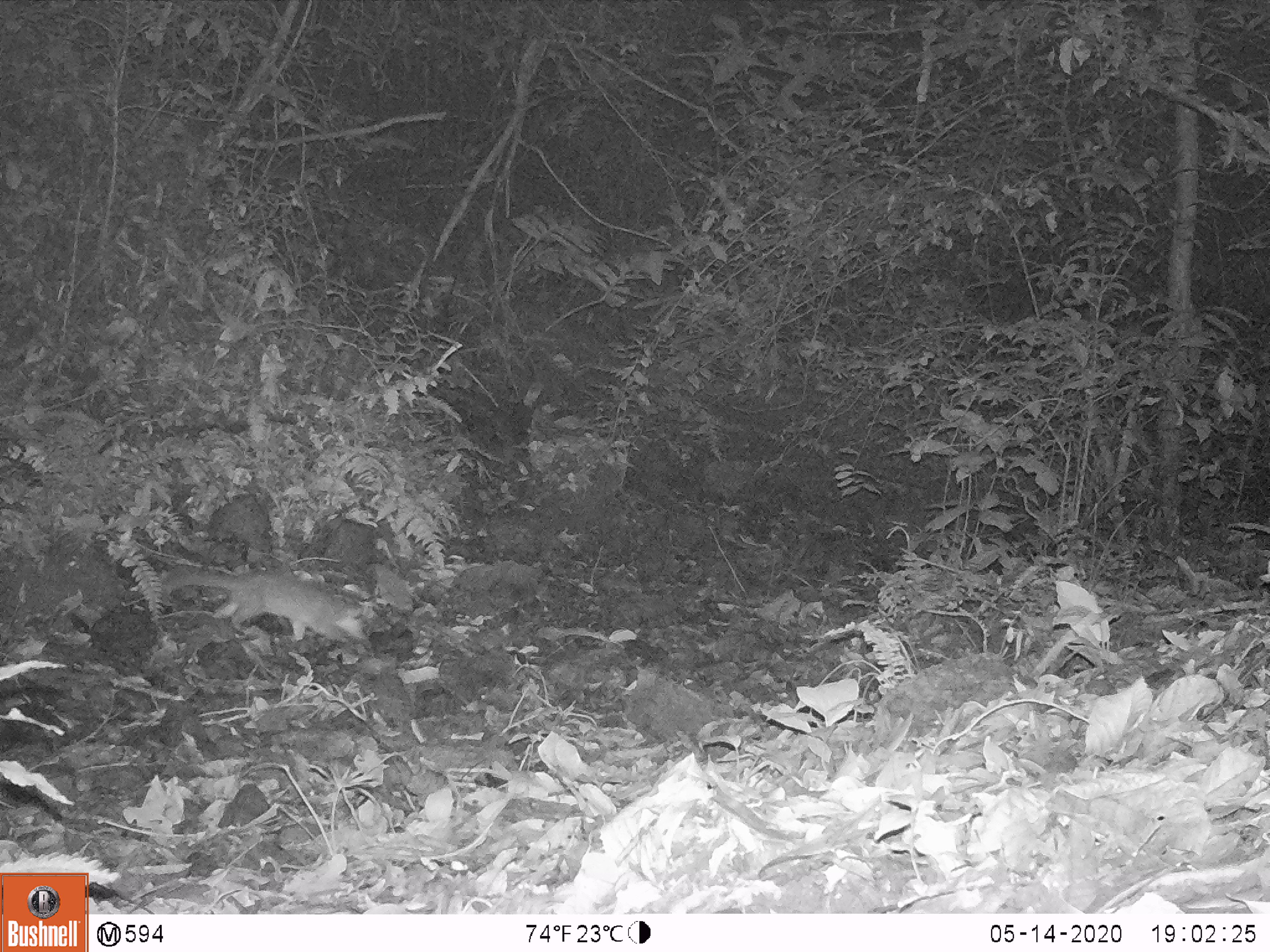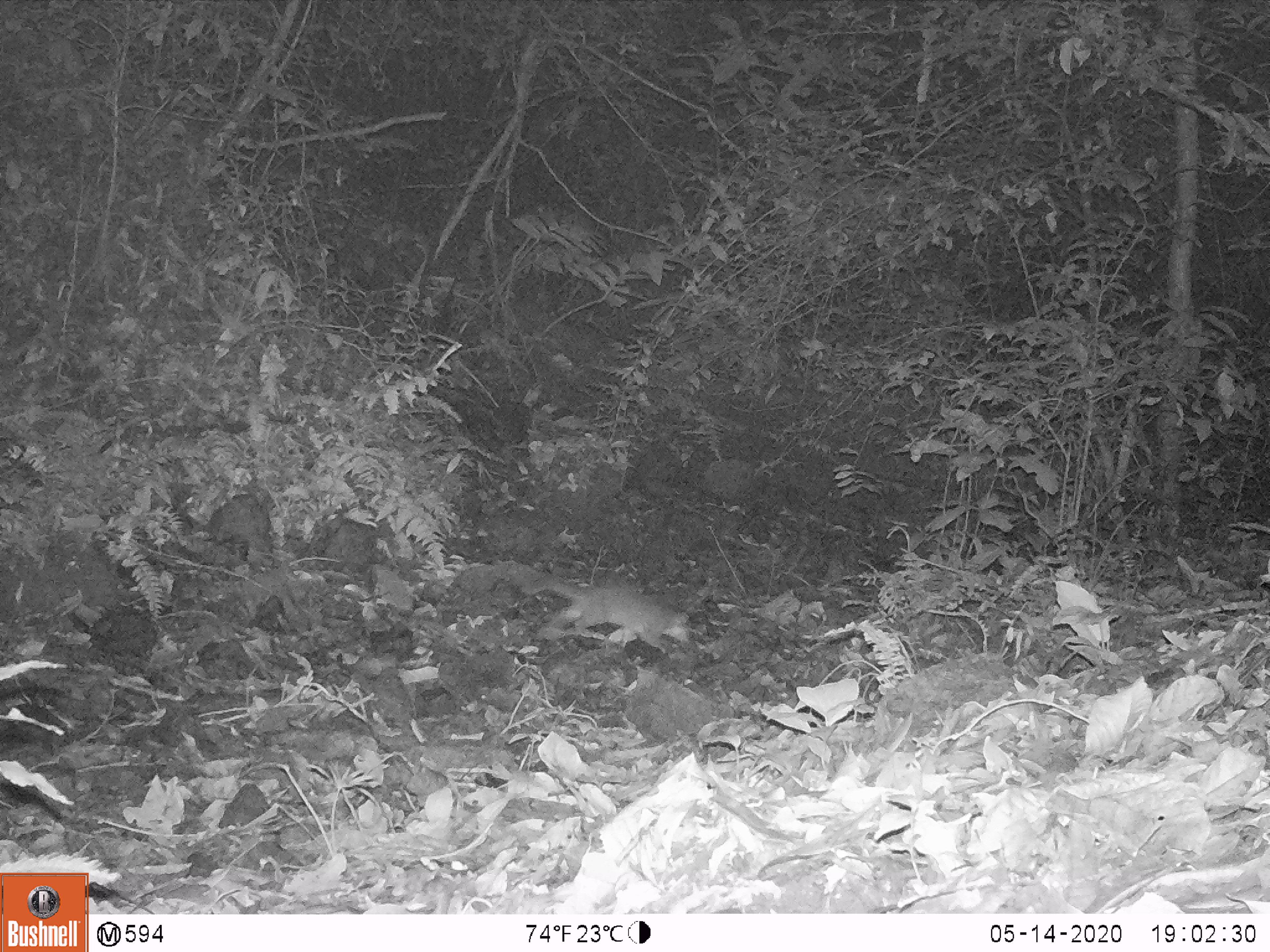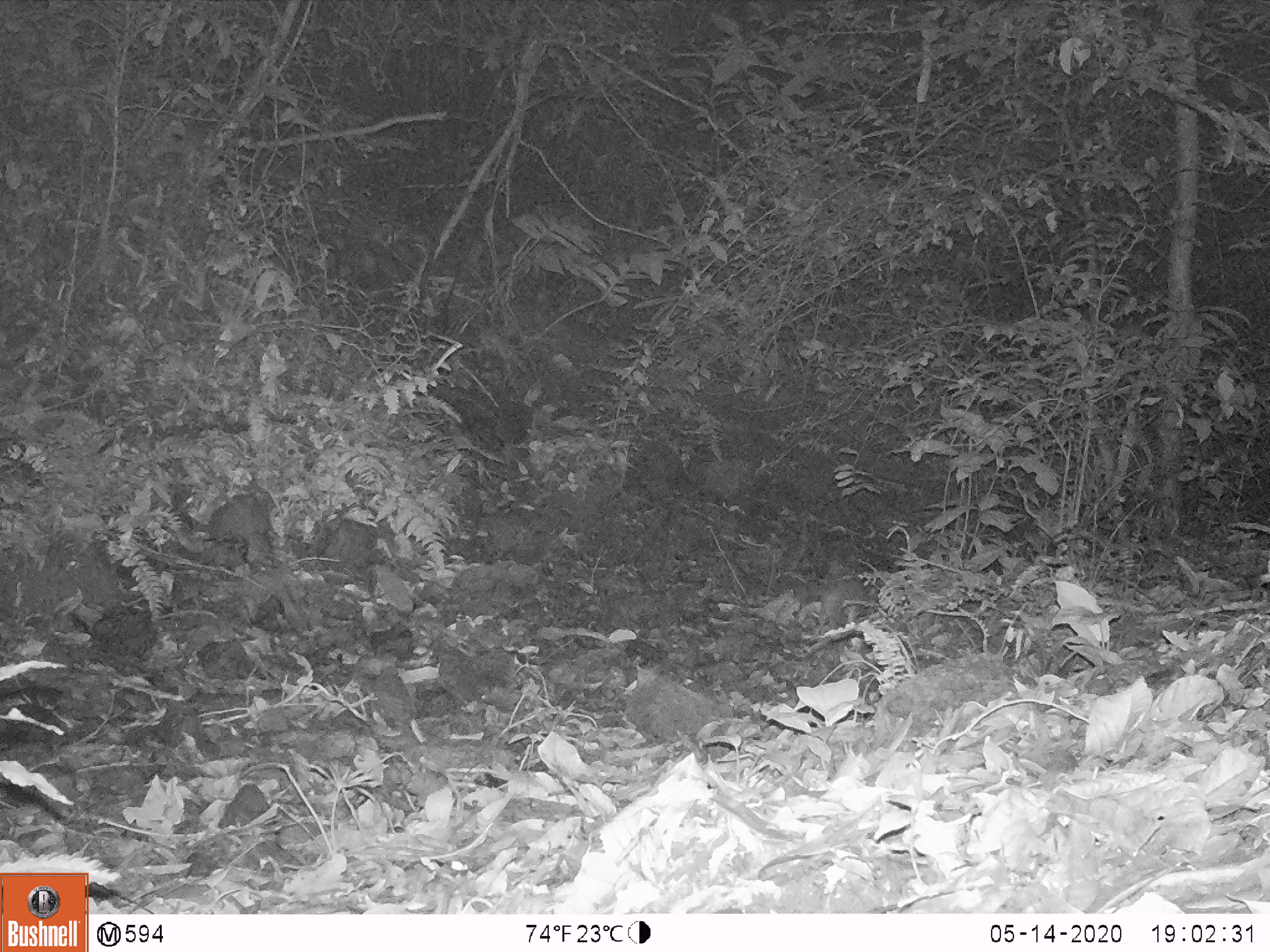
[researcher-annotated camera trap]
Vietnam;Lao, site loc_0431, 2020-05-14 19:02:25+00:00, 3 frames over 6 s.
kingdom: Animalia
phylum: Chordata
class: Mammalia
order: Carnivora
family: Mustelidae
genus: Melogale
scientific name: Melogale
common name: ferret badger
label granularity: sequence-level